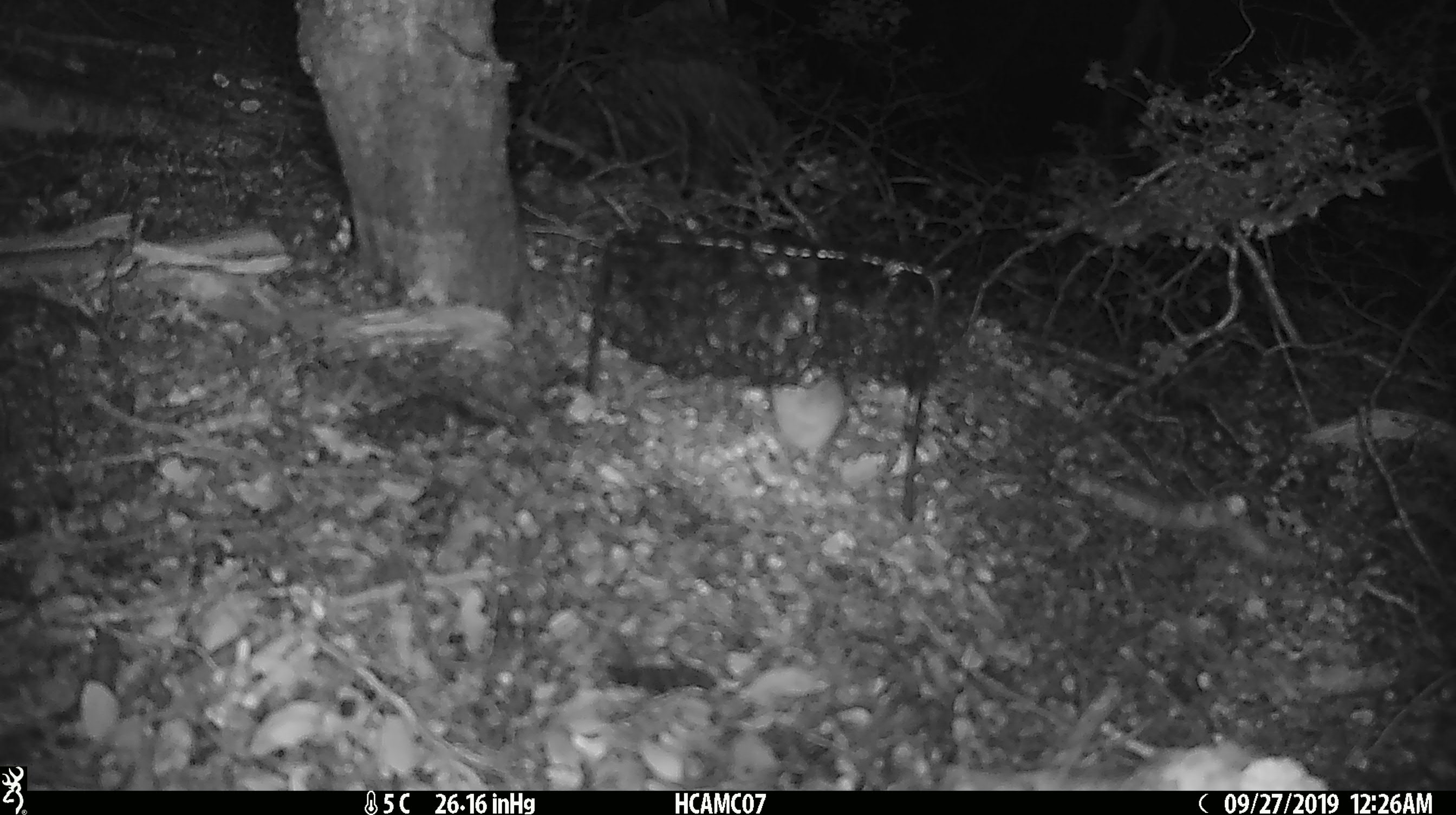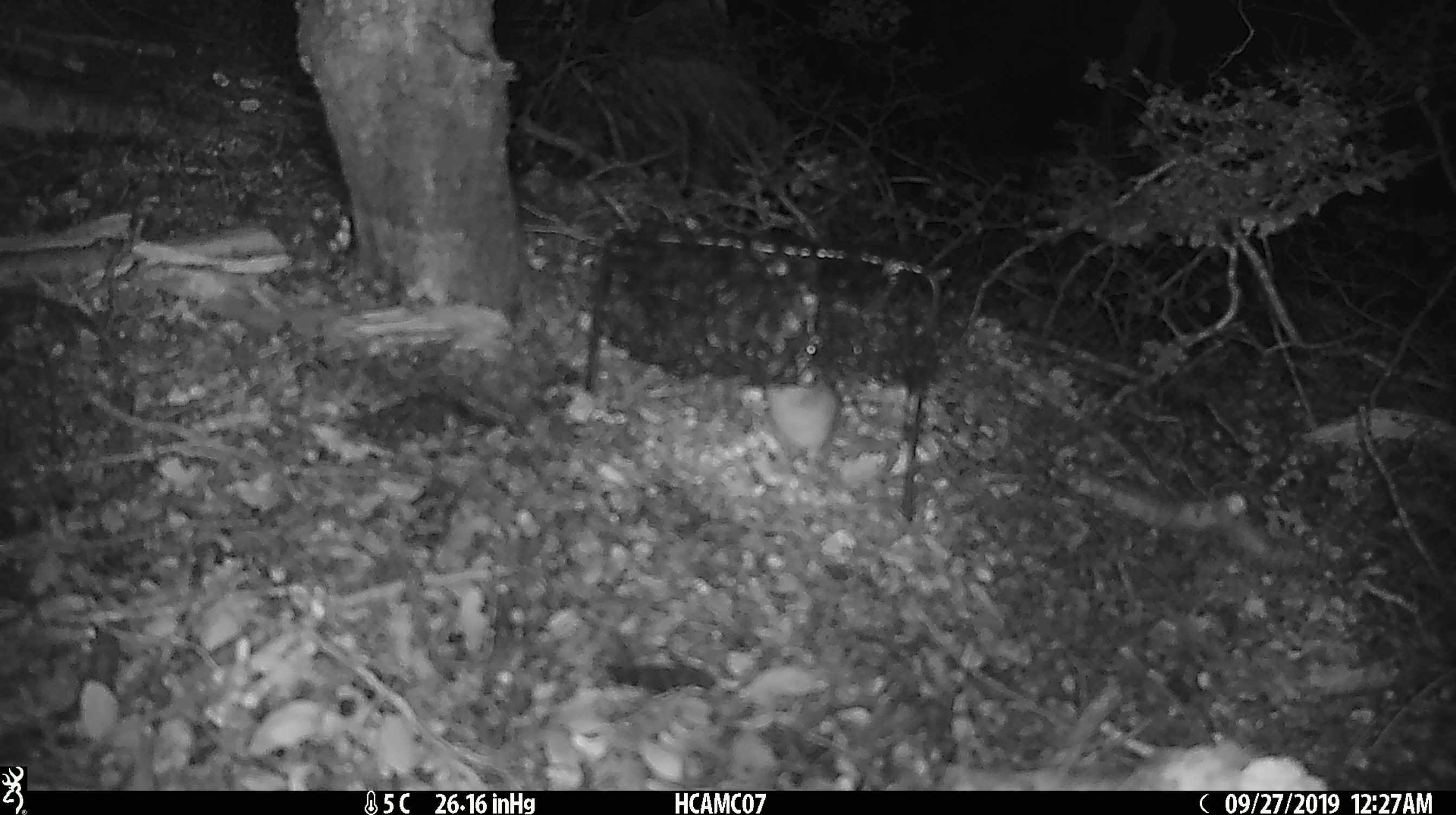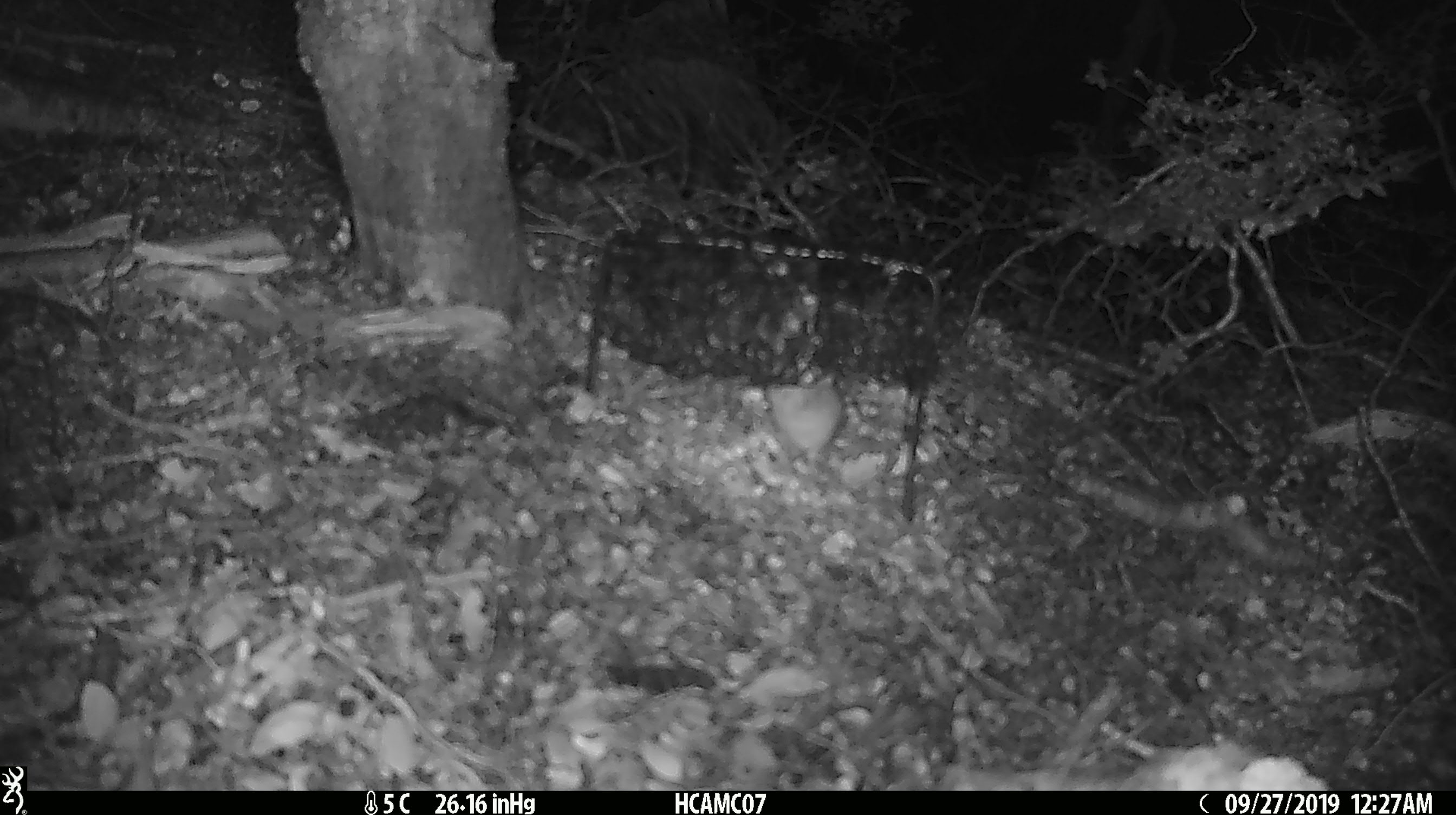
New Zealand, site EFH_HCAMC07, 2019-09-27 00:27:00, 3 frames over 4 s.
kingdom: Animalia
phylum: Chordata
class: Mammalia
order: Rodentia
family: Muridae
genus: Mus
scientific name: Mus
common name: mouse